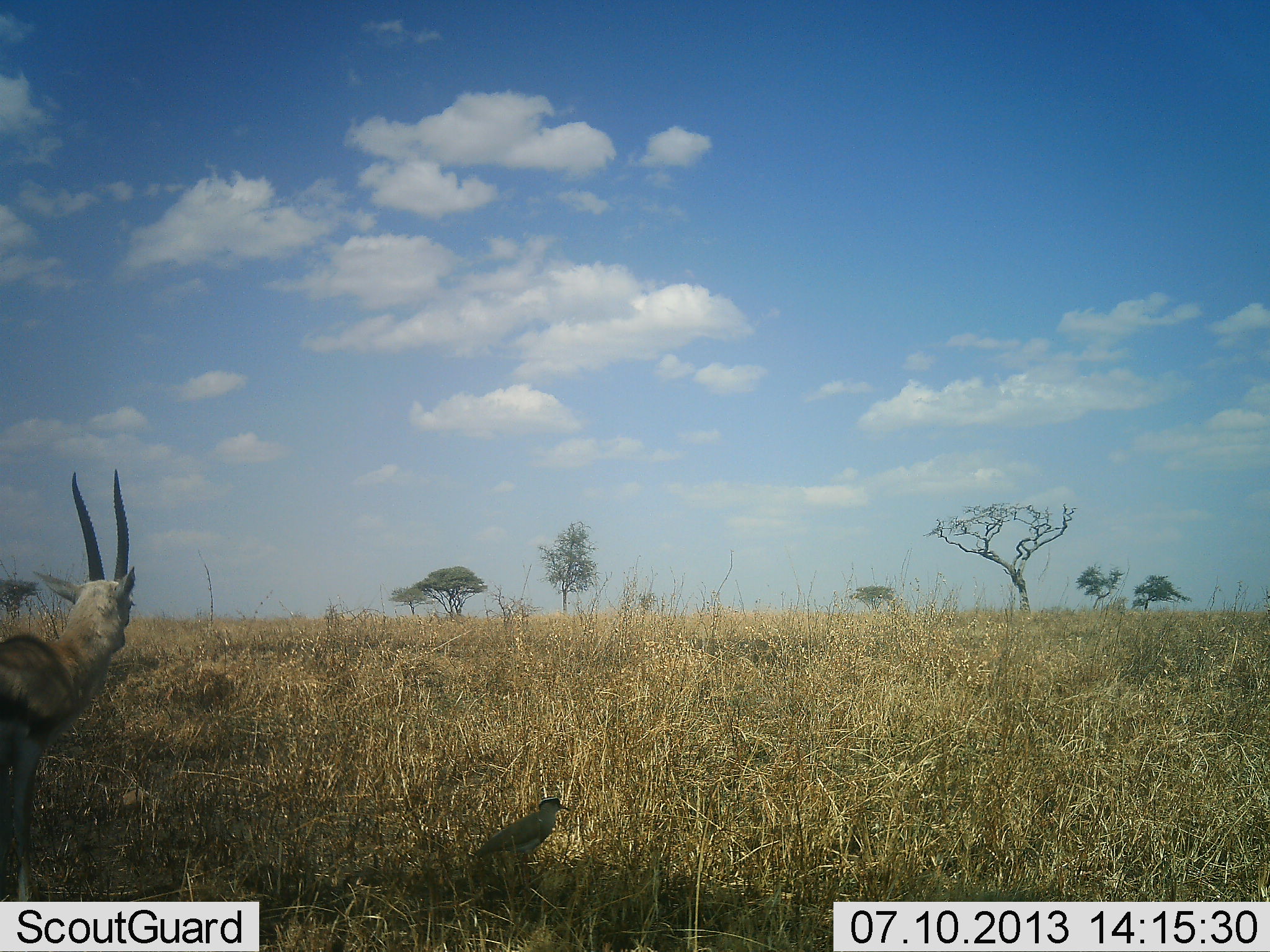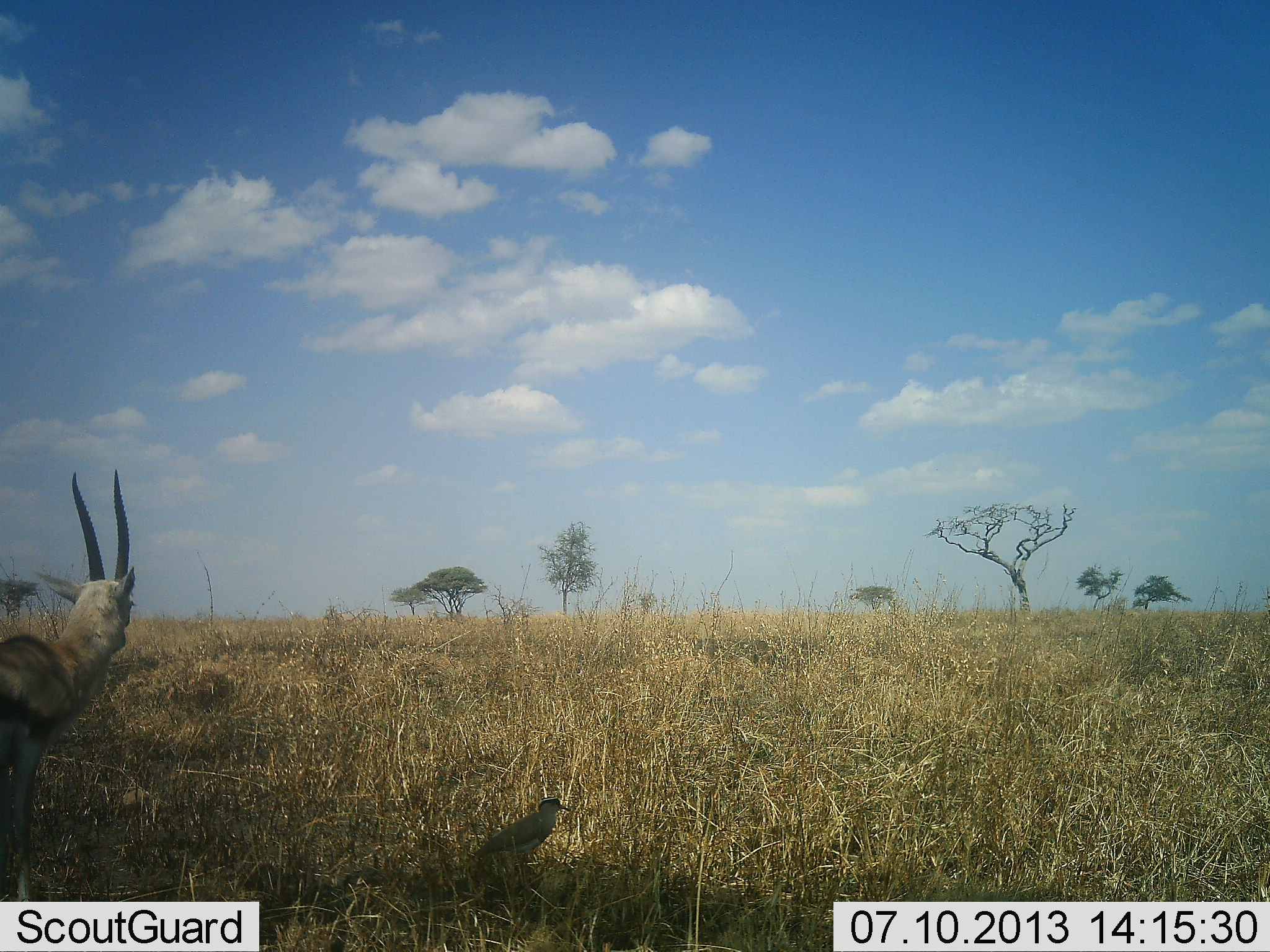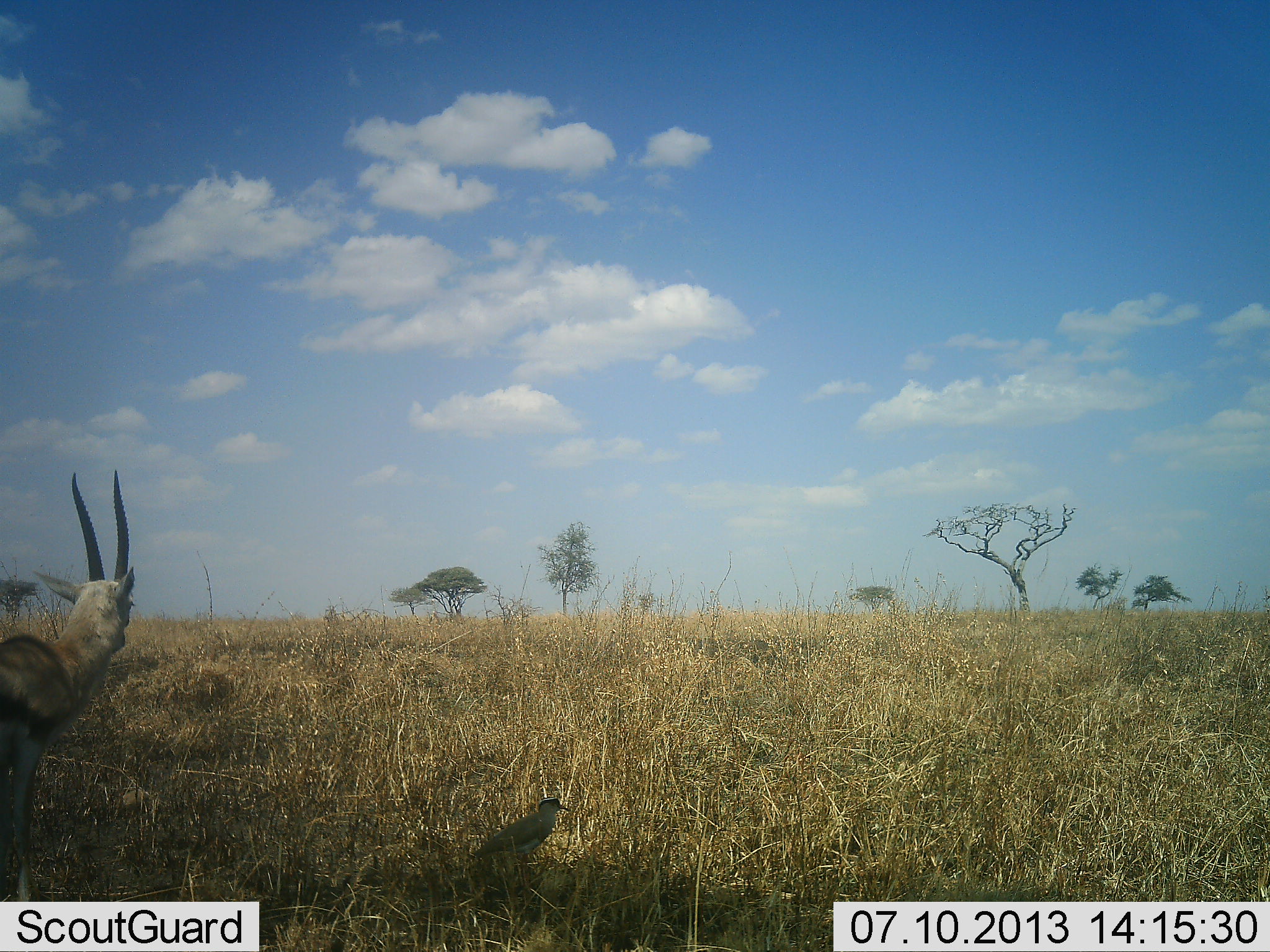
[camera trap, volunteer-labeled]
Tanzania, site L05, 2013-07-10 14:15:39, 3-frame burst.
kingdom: Animalia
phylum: Chordata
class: Mammalia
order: Artiodactyla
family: Bovidae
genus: Eudorcas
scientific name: Eudorcas thomsonii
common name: thomson's gazelle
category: gazellethomsons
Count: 1.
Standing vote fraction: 100%.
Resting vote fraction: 0%.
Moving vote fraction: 0%.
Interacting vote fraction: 0%.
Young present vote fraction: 0%.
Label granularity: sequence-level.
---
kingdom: Animalia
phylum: Chordata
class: Aves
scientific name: Aves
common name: bird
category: otherbird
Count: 1.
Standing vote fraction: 94%.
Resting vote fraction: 0%.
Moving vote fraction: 6%.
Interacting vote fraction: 0%.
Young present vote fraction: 0%.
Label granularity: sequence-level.